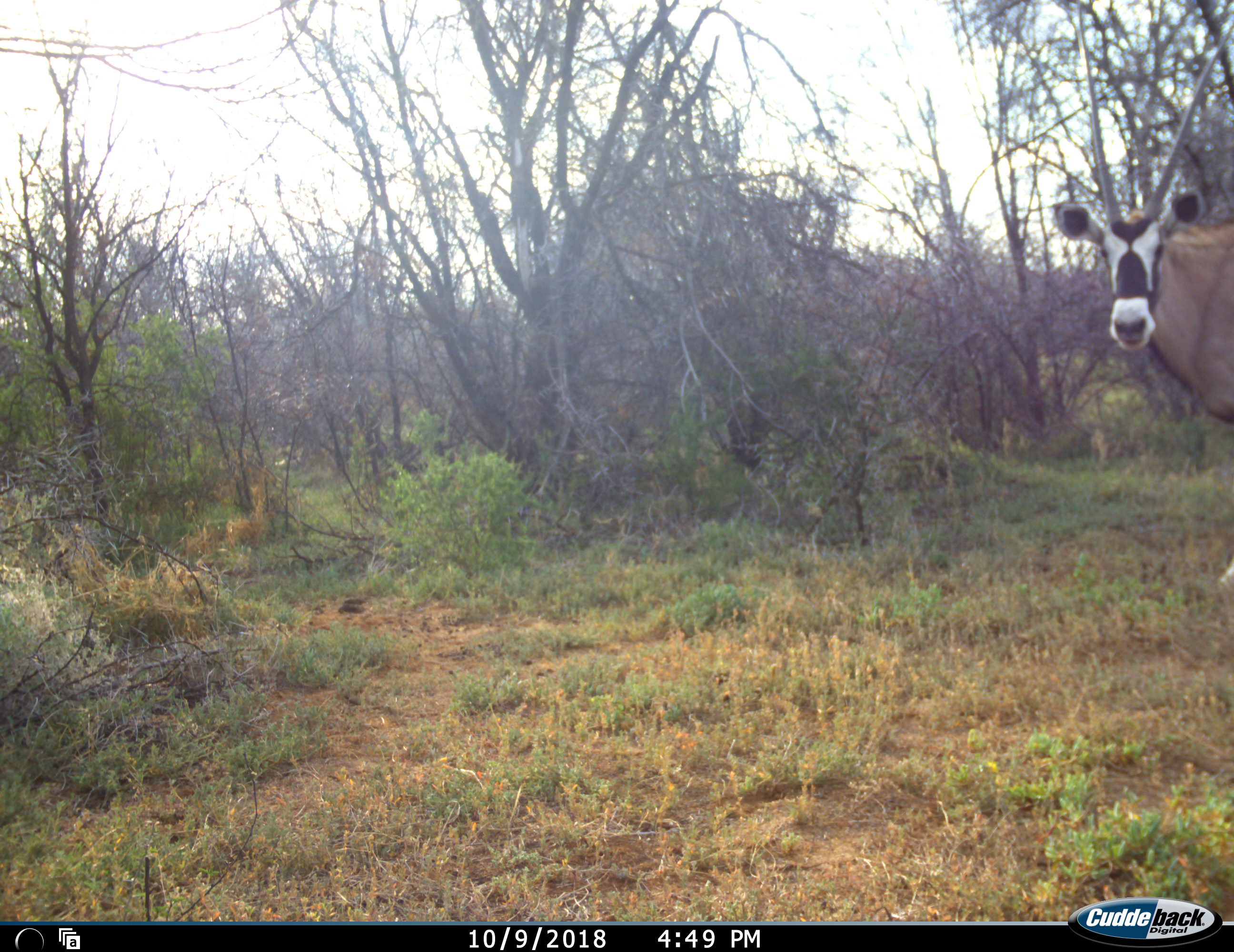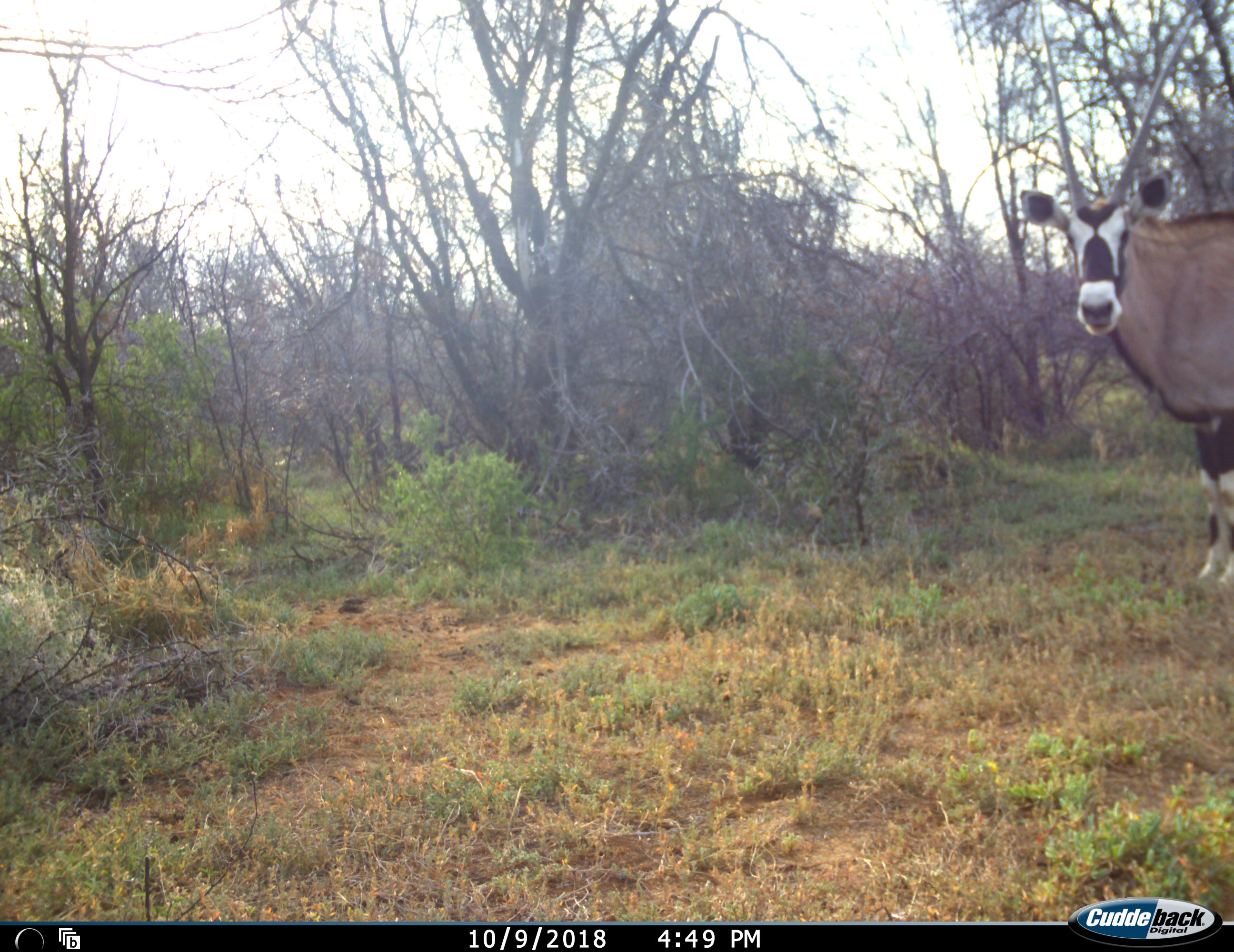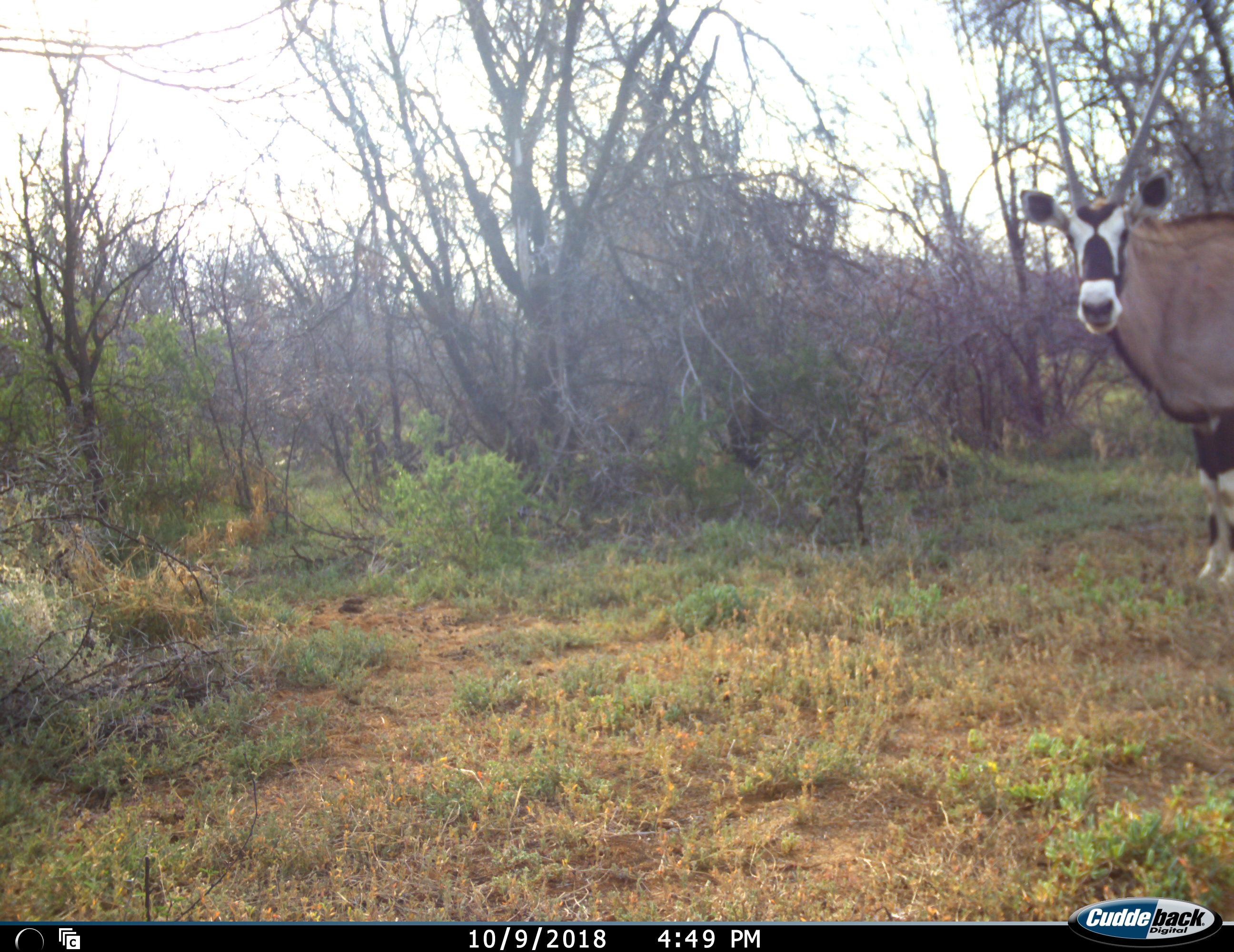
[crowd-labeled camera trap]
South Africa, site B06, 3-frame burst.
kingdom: Animalia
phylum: Chordata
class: Mammalia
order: Artiodactyla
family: Bovidae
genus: Oryx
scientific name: Oryx gazella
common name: gemsbok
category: gemsbokoryx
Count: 1.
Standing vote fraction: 70%.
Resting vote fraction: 0%.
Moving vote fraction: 30%.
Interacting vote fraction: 0%.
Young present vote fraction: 0%.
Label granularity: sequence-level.